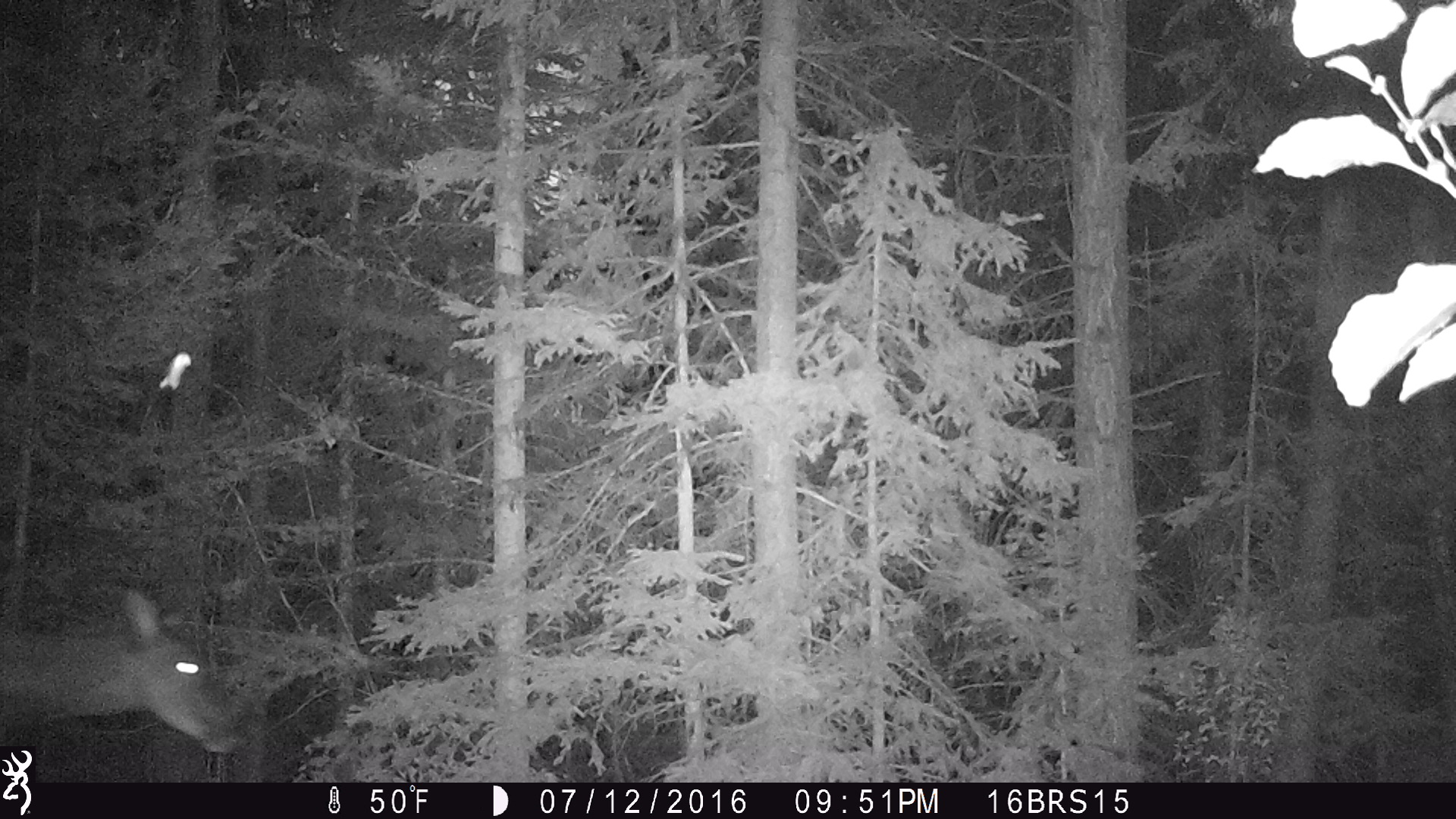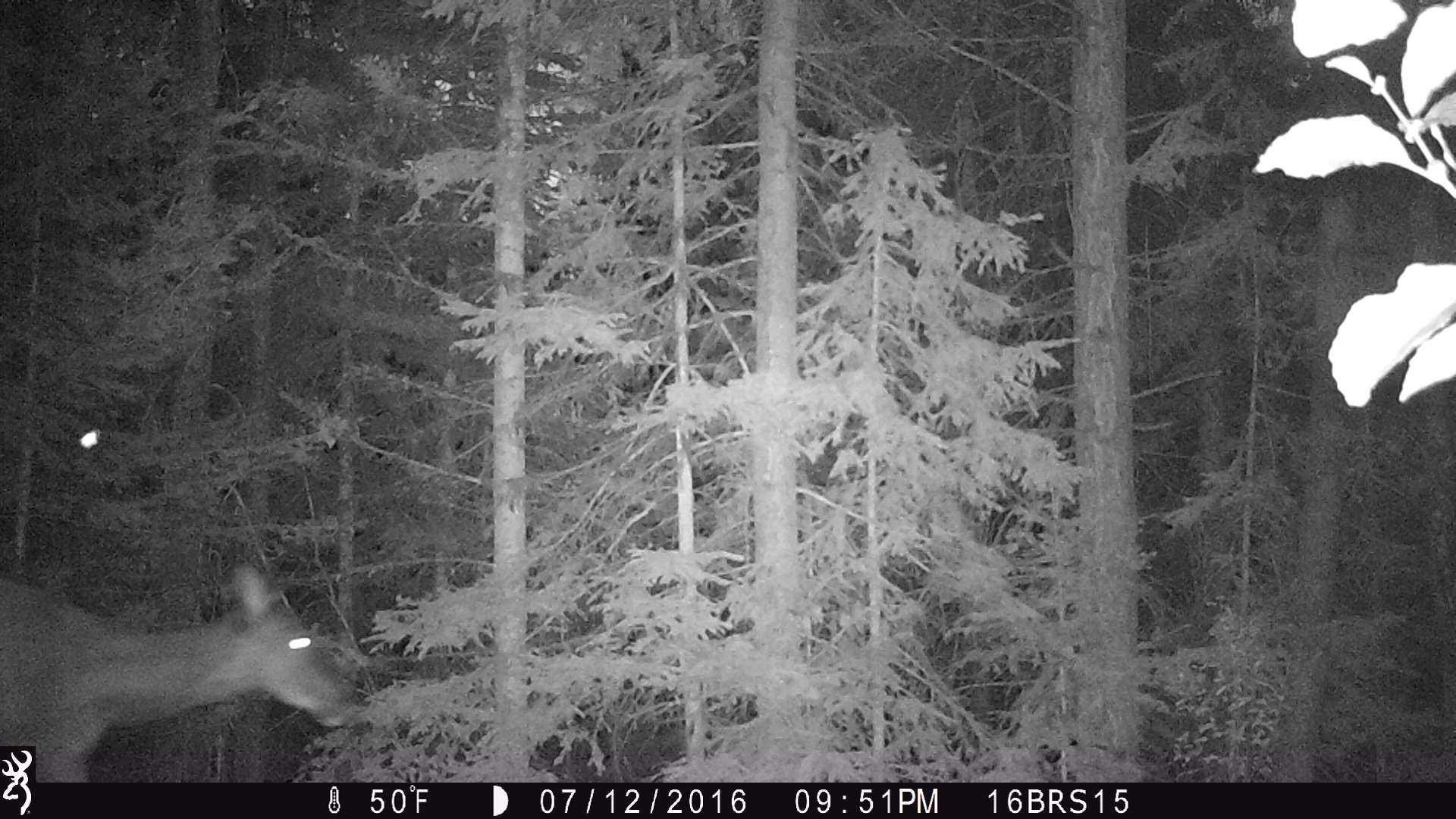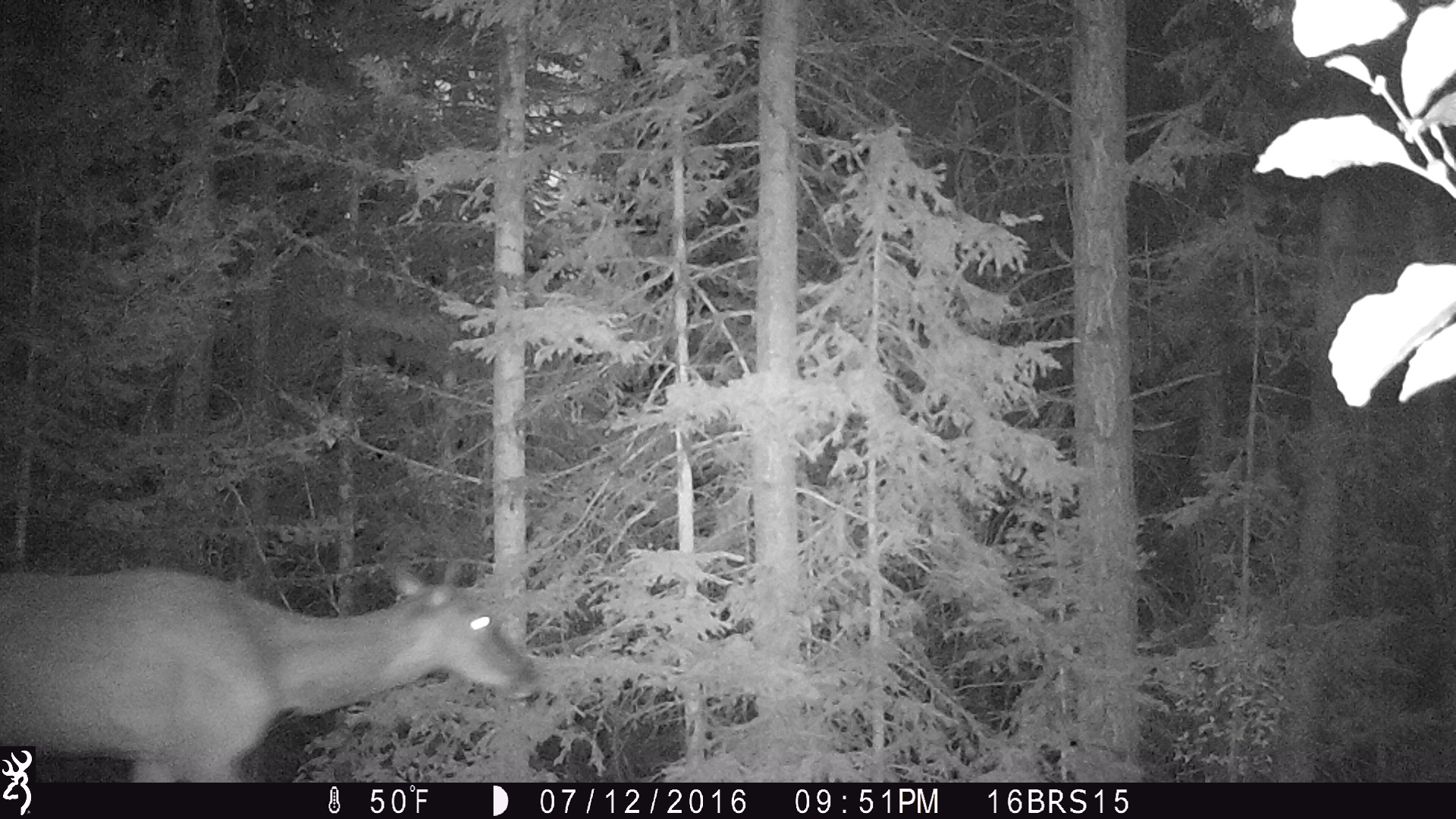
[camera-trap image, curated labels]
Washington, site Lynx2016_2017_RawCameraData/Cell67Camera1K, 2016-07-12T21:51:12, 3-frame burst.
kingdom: Animalia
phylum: Chordata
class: Mammalia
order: Artiodactyla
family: Cervidae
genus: Odocoileus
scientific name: Odocoileus virginianus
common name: white-tailed deer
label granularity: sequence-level